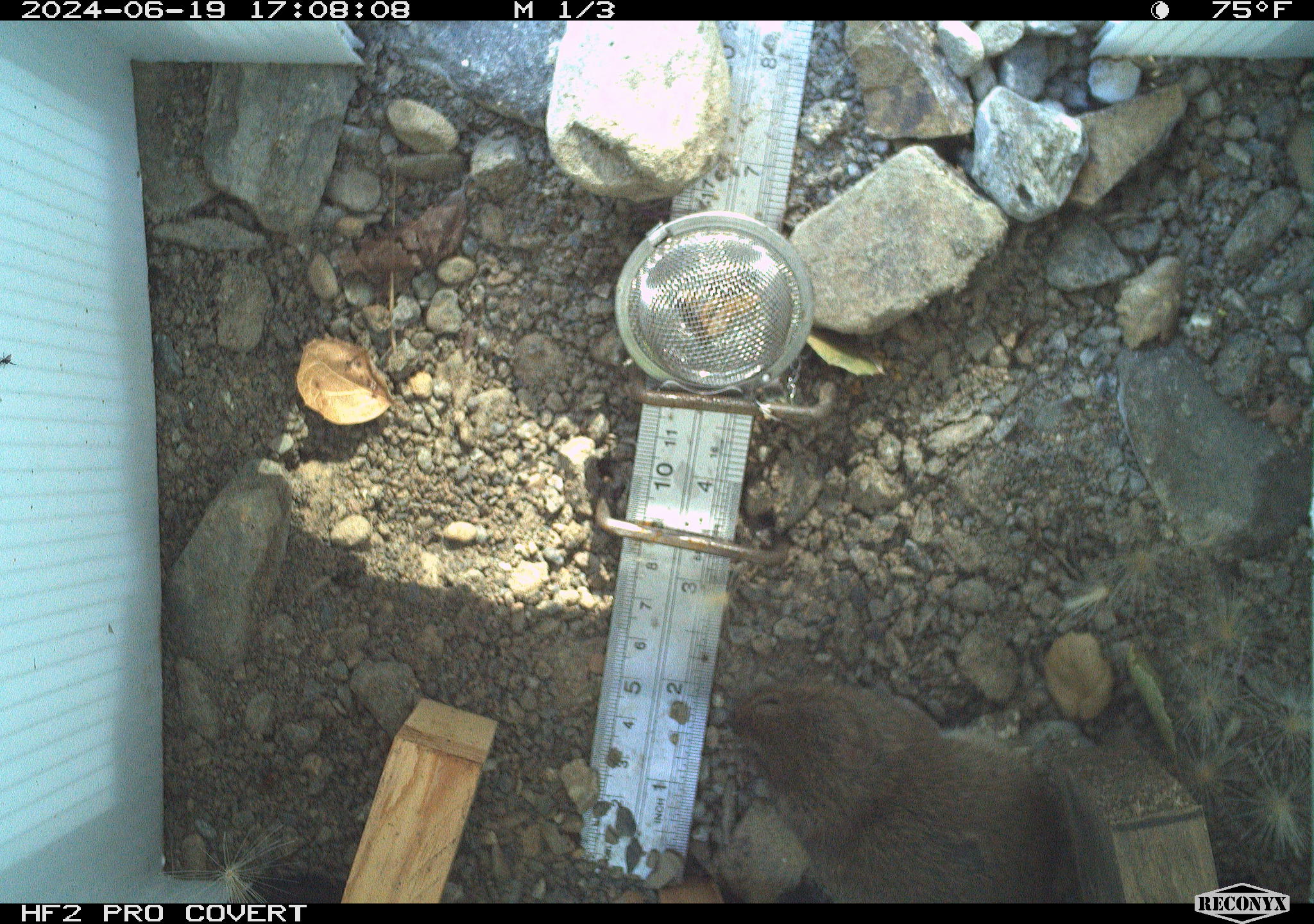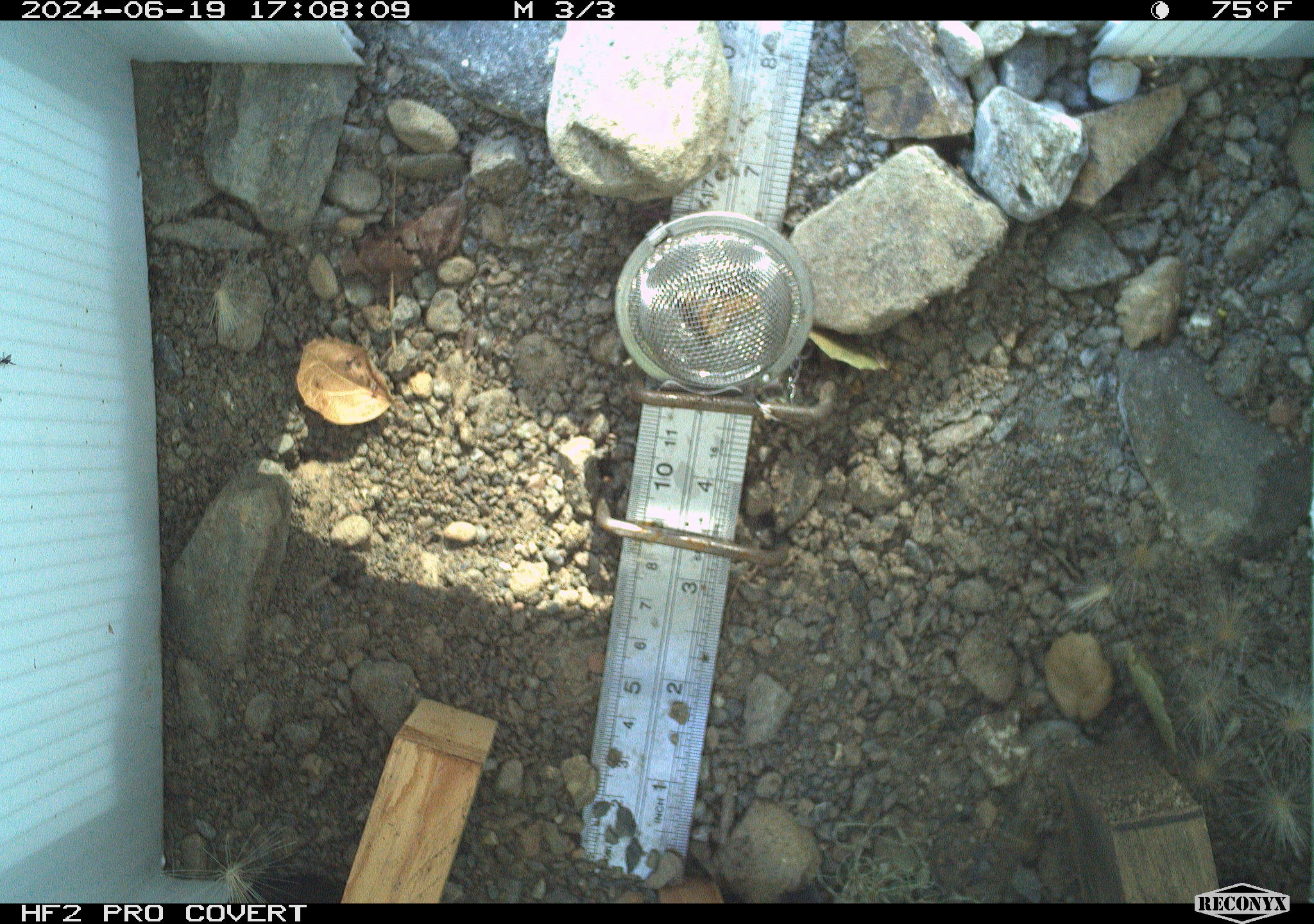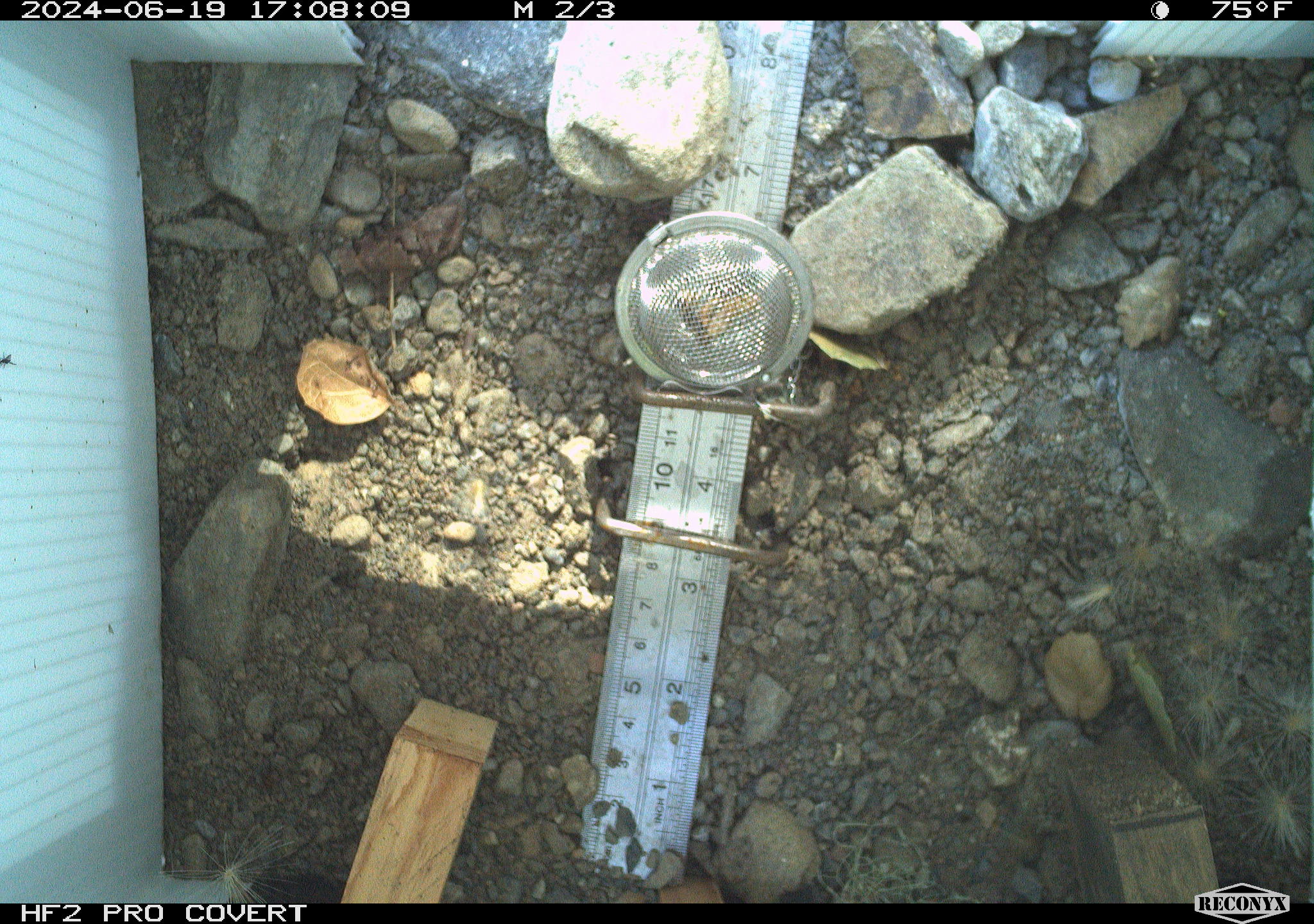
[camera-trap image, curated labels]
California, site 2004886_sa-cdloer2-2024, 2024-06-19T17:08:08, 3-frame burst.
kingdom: Animalia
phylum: Chordata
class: Mammalia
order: Rodentia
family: Cricetidae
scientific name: Arvicolinae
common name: voles, lemmings, and muskrats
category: arvicolinae subfamily